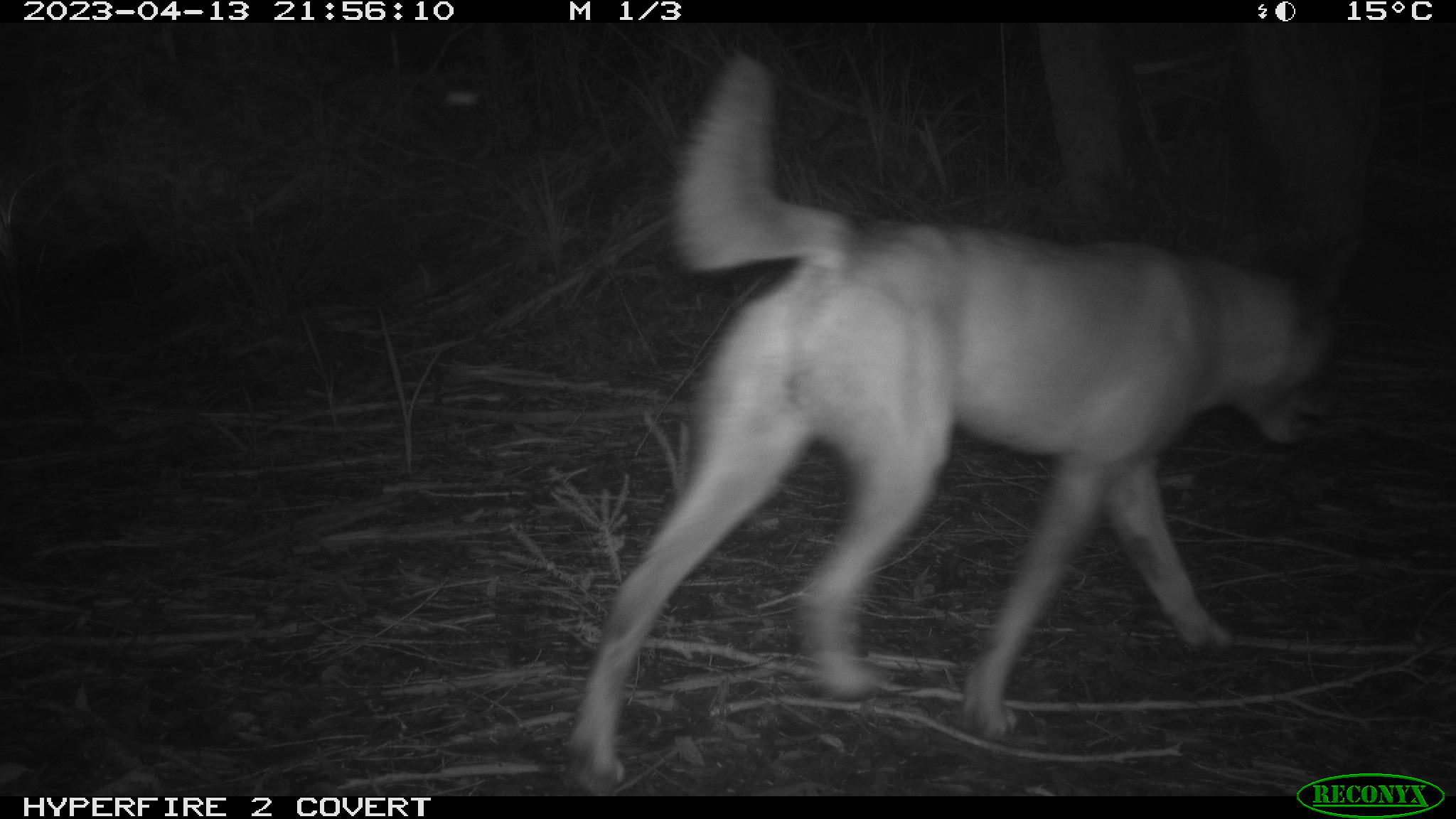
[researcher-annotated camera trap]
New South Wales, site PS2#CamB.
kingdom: Animalia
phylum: Chordata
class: Mammalia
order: Carnivora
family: Canidae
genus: Canis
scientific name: Canis familiaris dingo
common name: dingo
Dingo (Canis familiaris dingo).